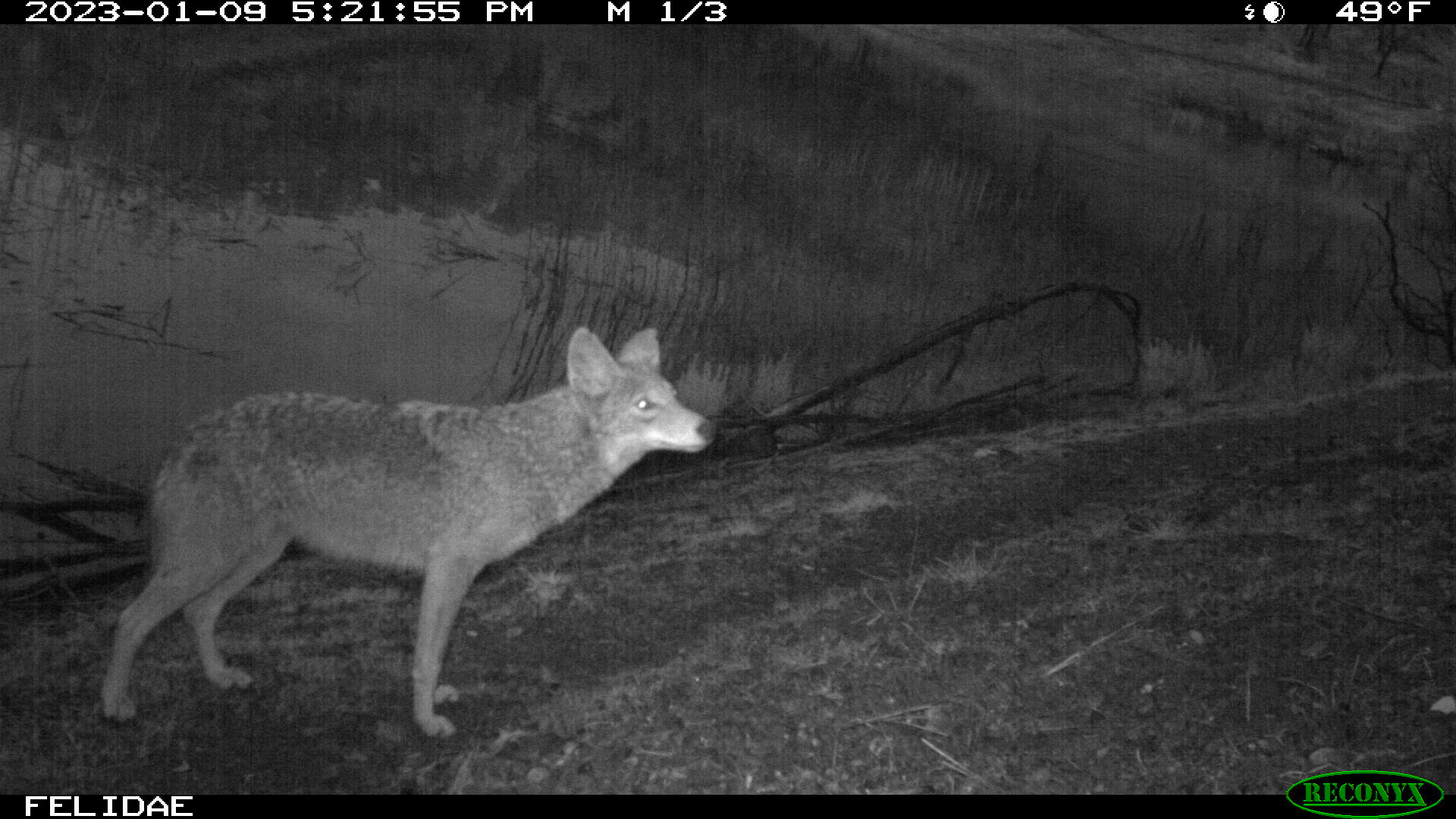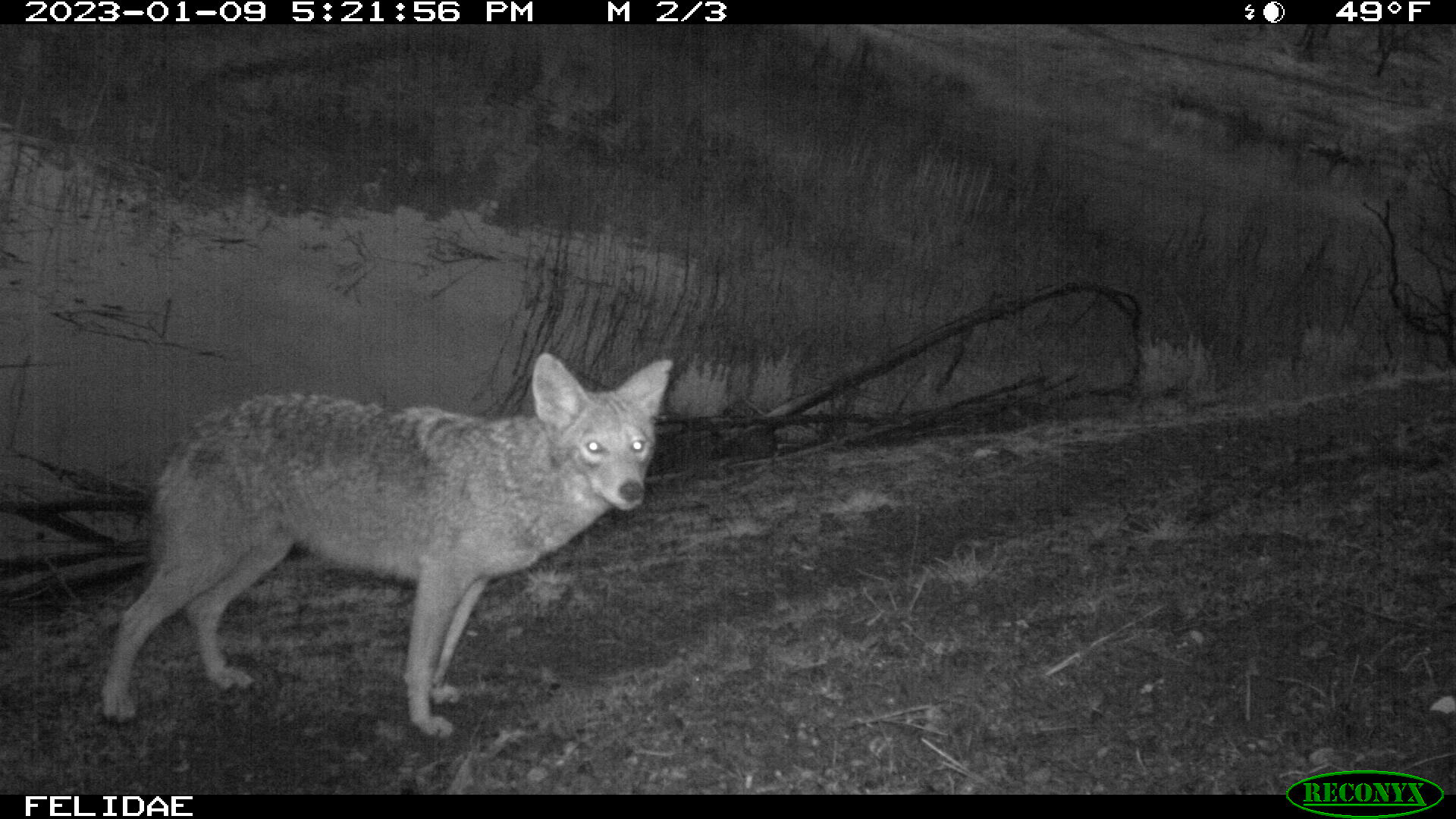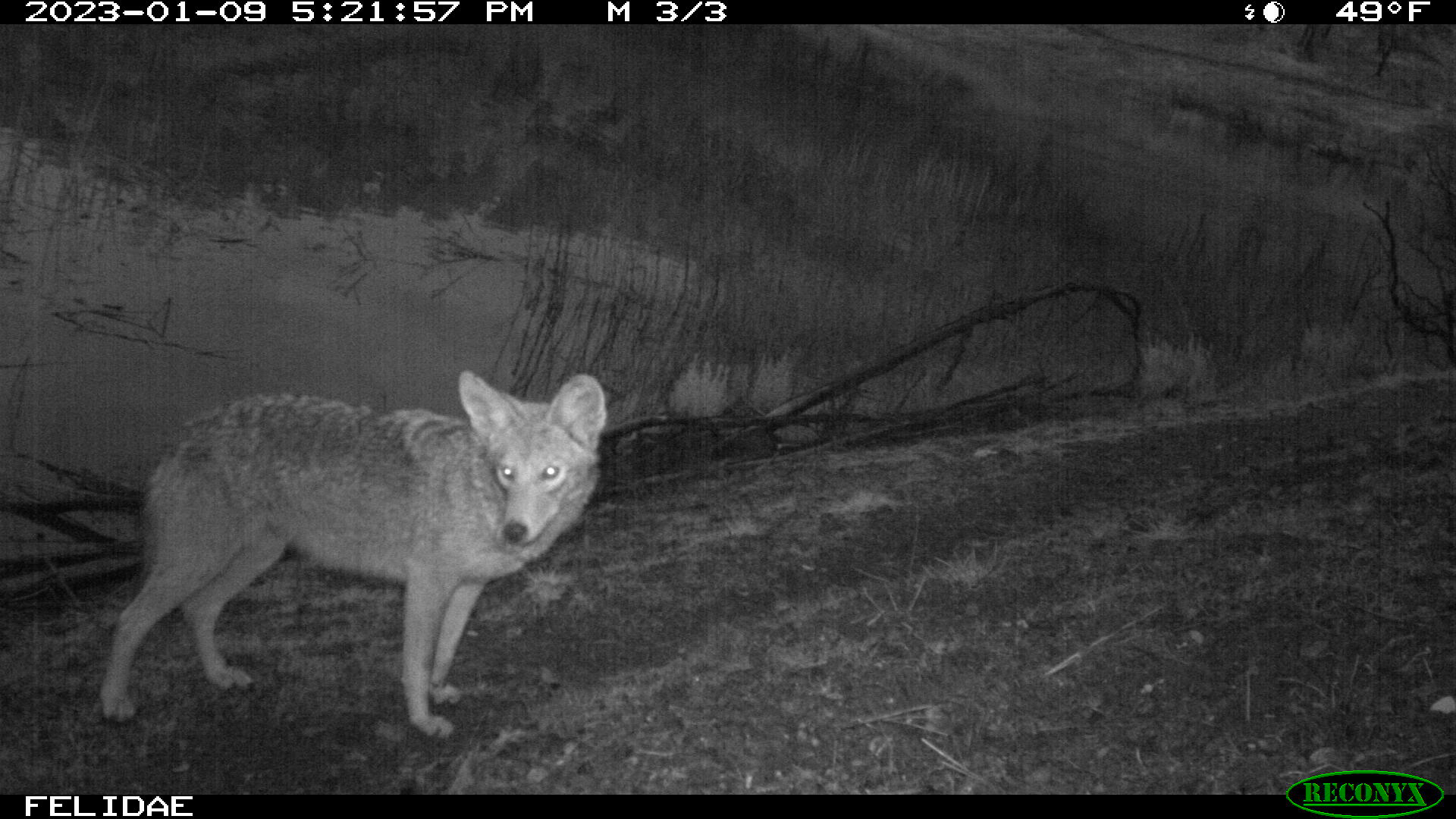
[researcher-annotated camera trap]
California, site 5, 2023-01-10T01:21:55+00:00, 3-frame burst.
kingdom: Animalia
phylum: Chordata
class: Mammalia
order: Carnivora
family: Canidae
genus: Canis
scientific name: Canis latrans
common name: coyote